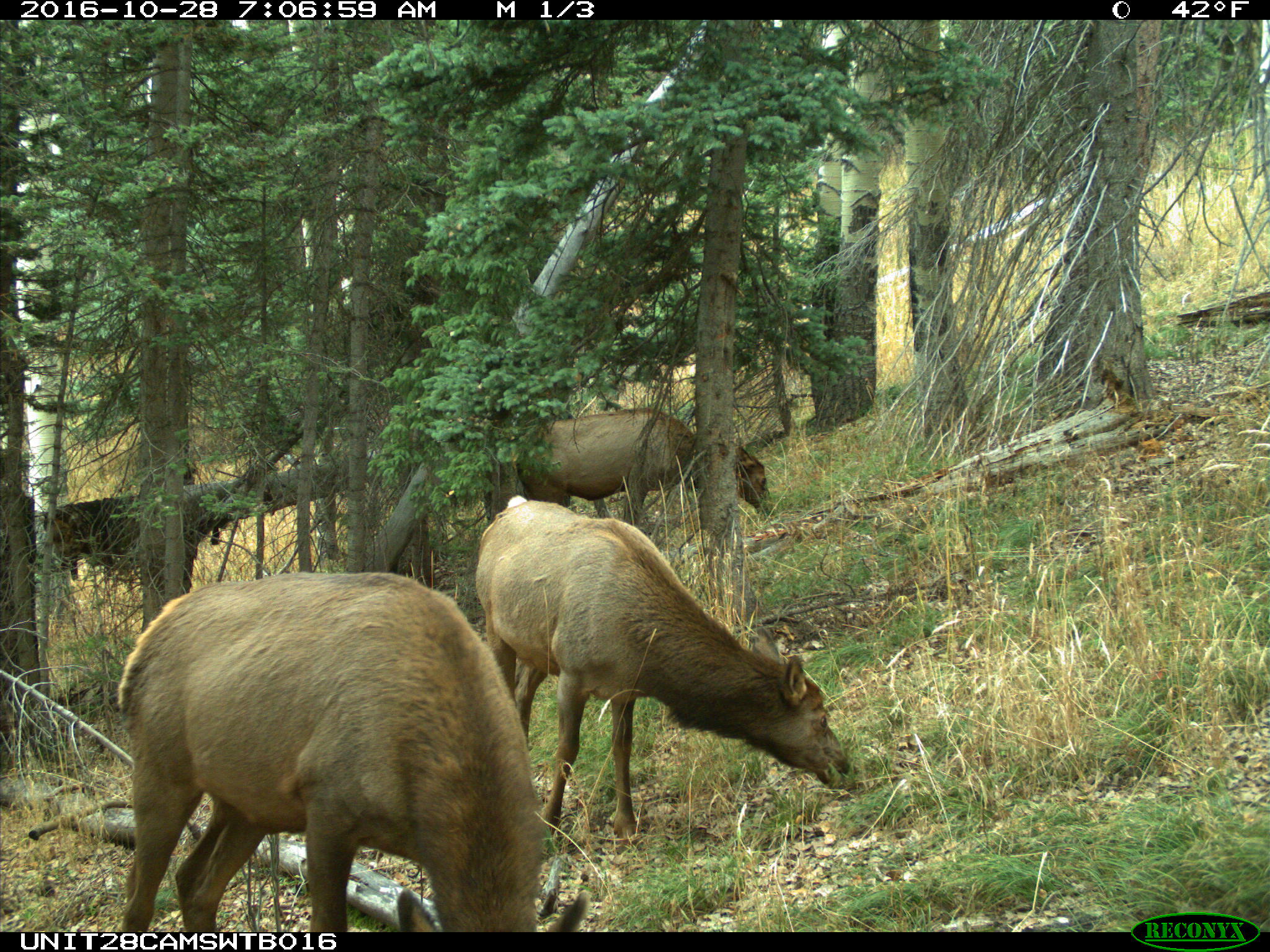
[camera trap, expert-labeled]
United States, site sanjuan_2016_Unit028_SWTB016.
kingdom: Animalia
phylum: Chordata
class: Mammalia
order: Artiodactyla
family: Cervidae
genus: Cervus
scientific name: Cervus elaphus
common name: red deer